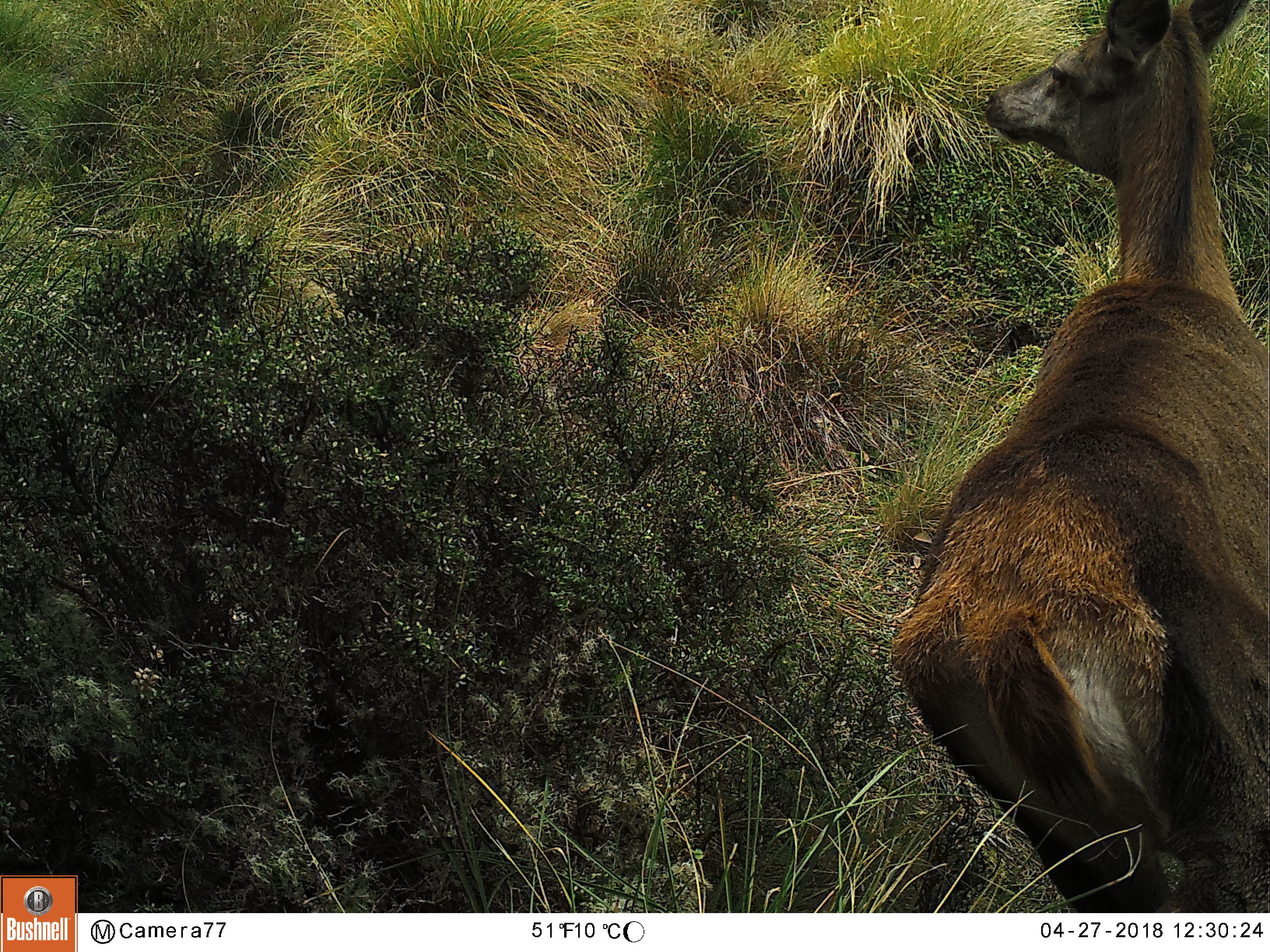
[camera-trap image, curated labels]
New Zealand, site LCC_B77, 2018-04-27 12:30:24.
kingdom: Animalia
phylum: Chordata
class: Mammalia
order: Artiodactyla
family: Cervidae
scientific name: Cervidae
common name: deer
Deer (Cervidae).